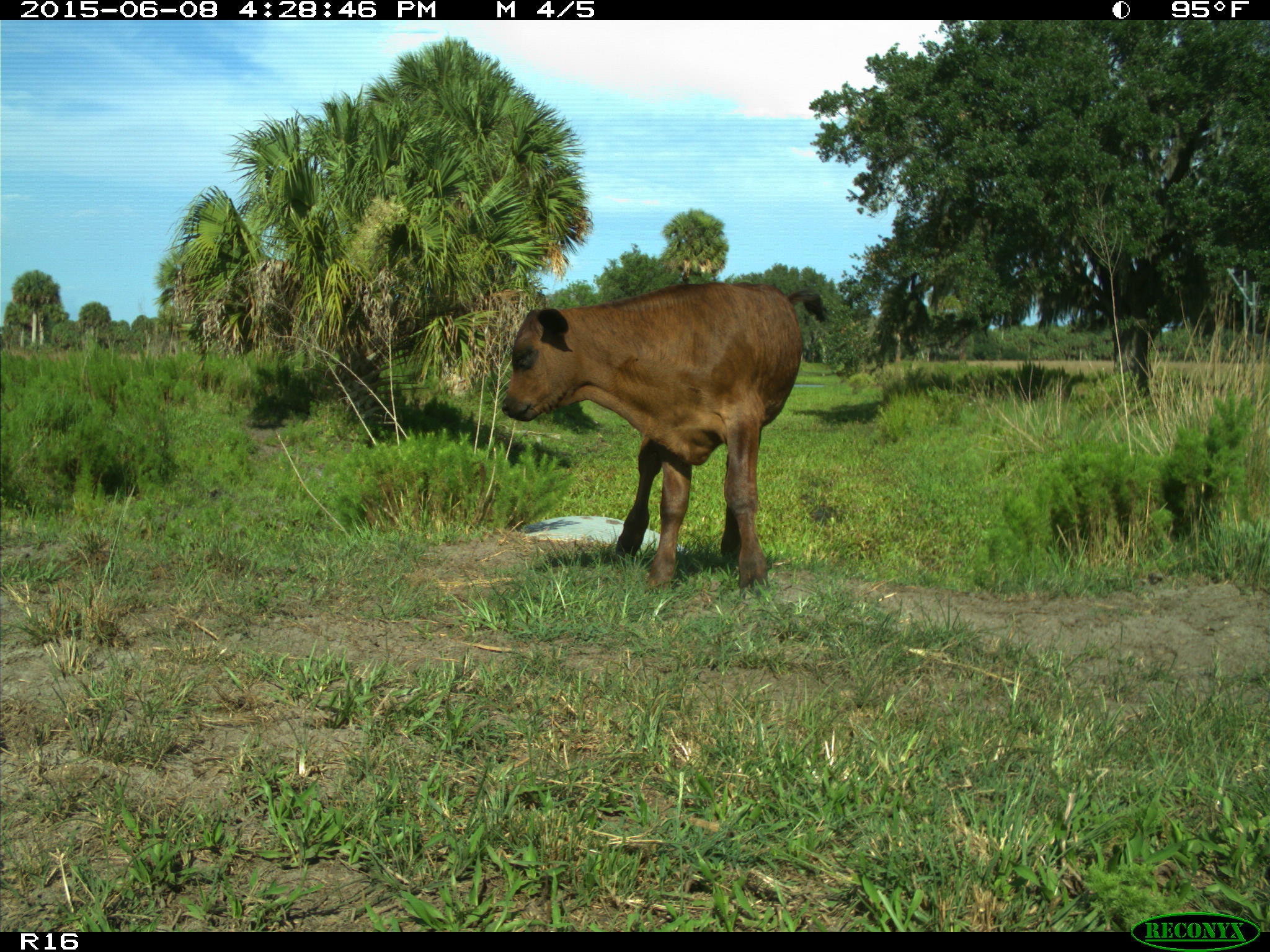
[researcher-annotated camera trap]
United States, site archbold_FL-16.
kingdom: Animalia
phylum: Chordata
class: Mammalia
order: Artiodactyla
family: Bovidae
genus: Bos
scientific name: Bos taurus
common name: domestic cow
Bos taurus (domestic cow).